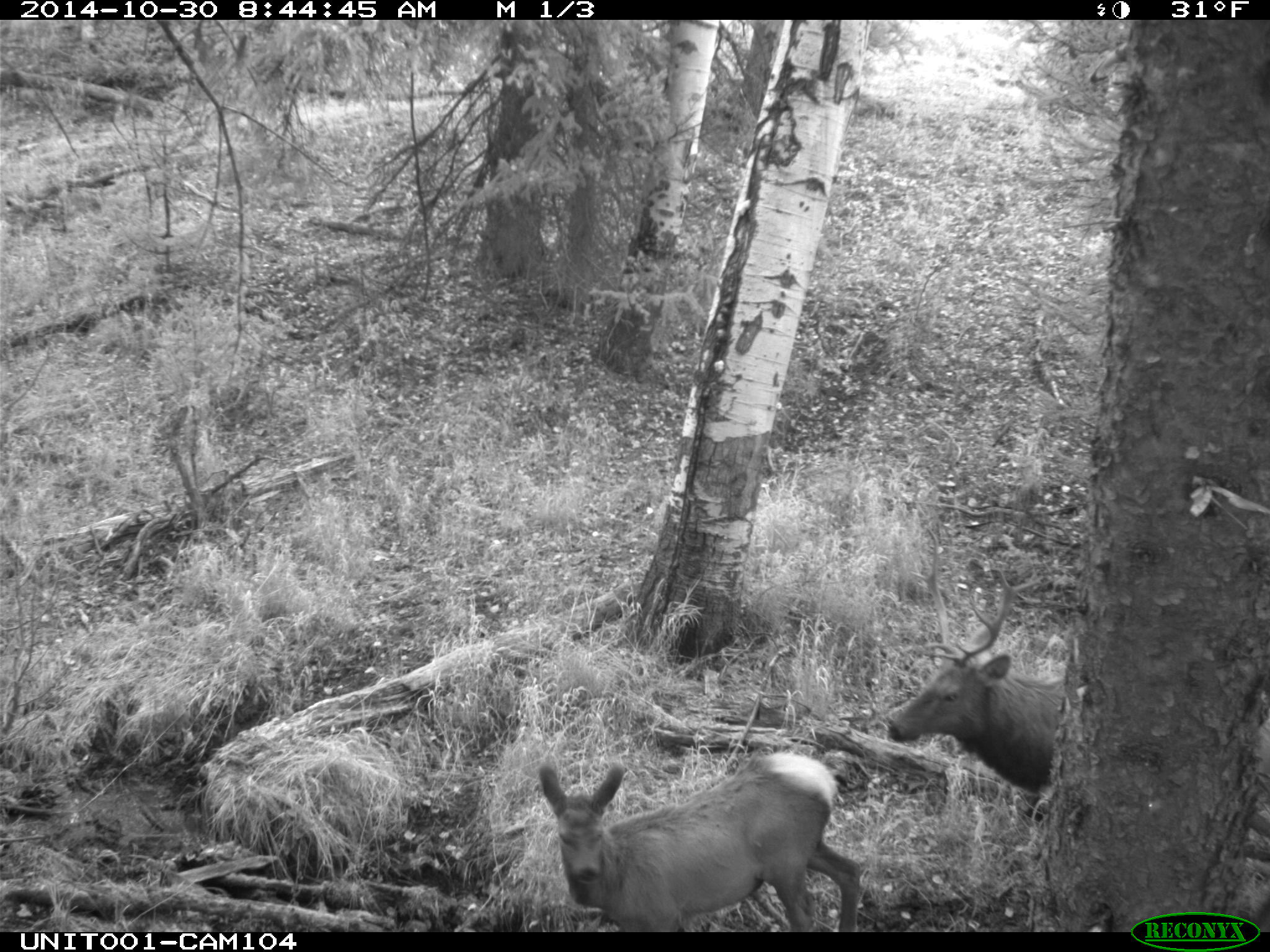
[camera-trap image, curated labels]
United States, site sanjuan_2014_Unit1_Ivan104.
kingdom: Animalia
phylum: Chordata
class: Mammalia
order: Artiodactyla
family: Cervidae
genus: Cervus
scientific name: Cervus elaphus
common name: red deer